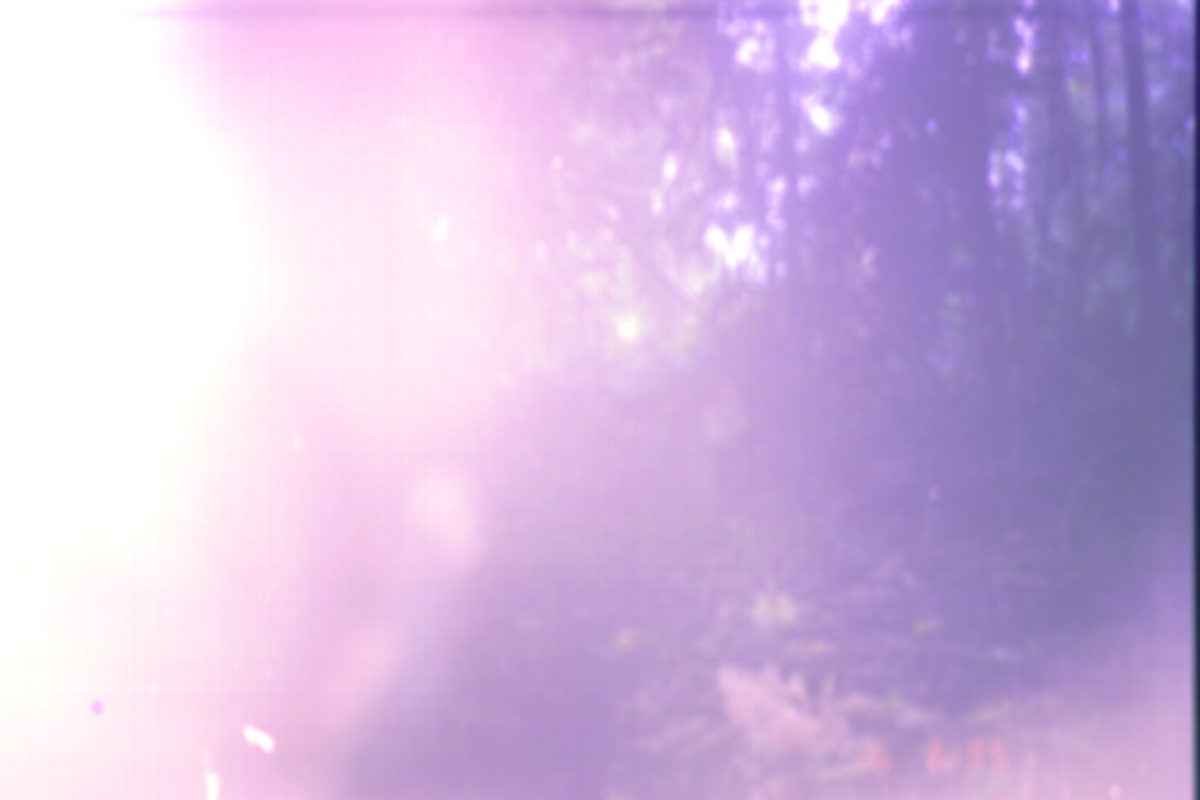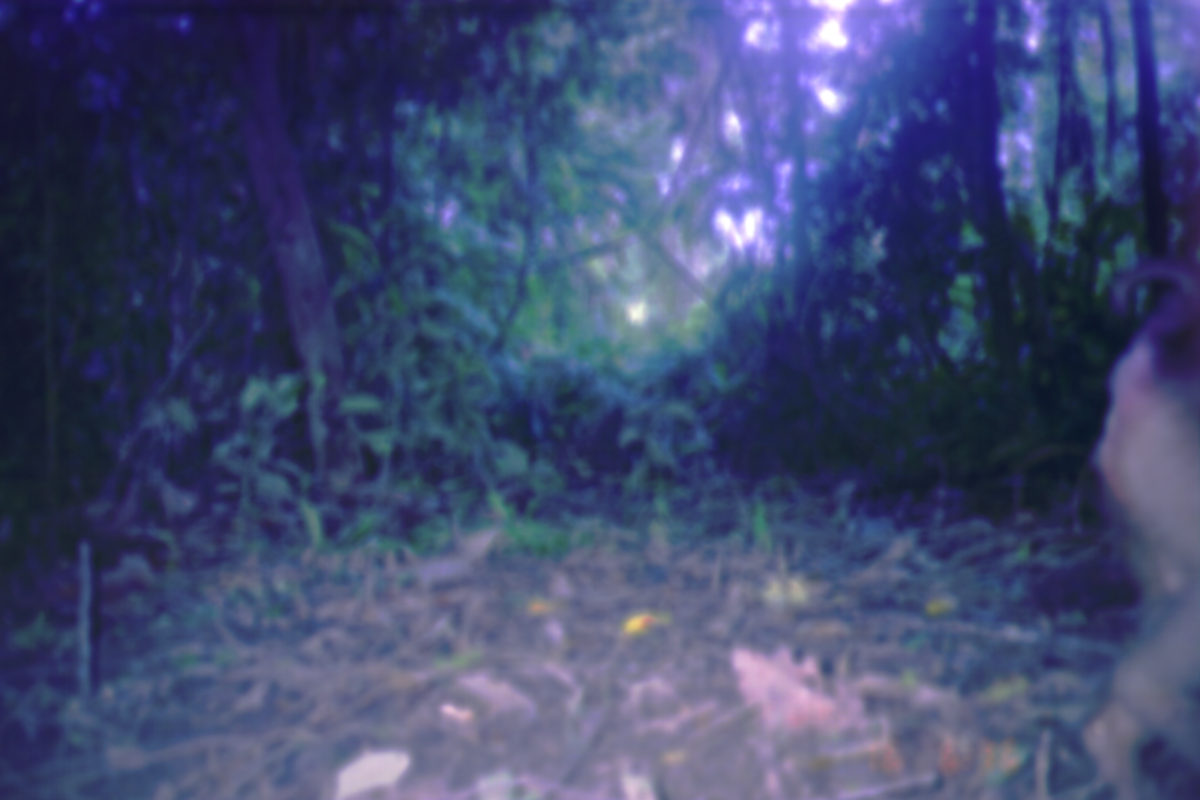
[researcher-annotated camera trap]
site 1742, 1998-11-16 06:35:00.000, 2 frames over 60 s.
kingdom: Animalia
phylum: Chordata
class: Mammalia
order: Primates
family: Cercopithecidae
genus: Macaca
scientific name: Macaca nemestrina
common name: southern pig-tailed macaque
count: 1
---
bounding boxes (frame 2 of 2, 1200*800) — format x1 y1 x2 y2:
macaca nemestrina: 1081 263 1200 799